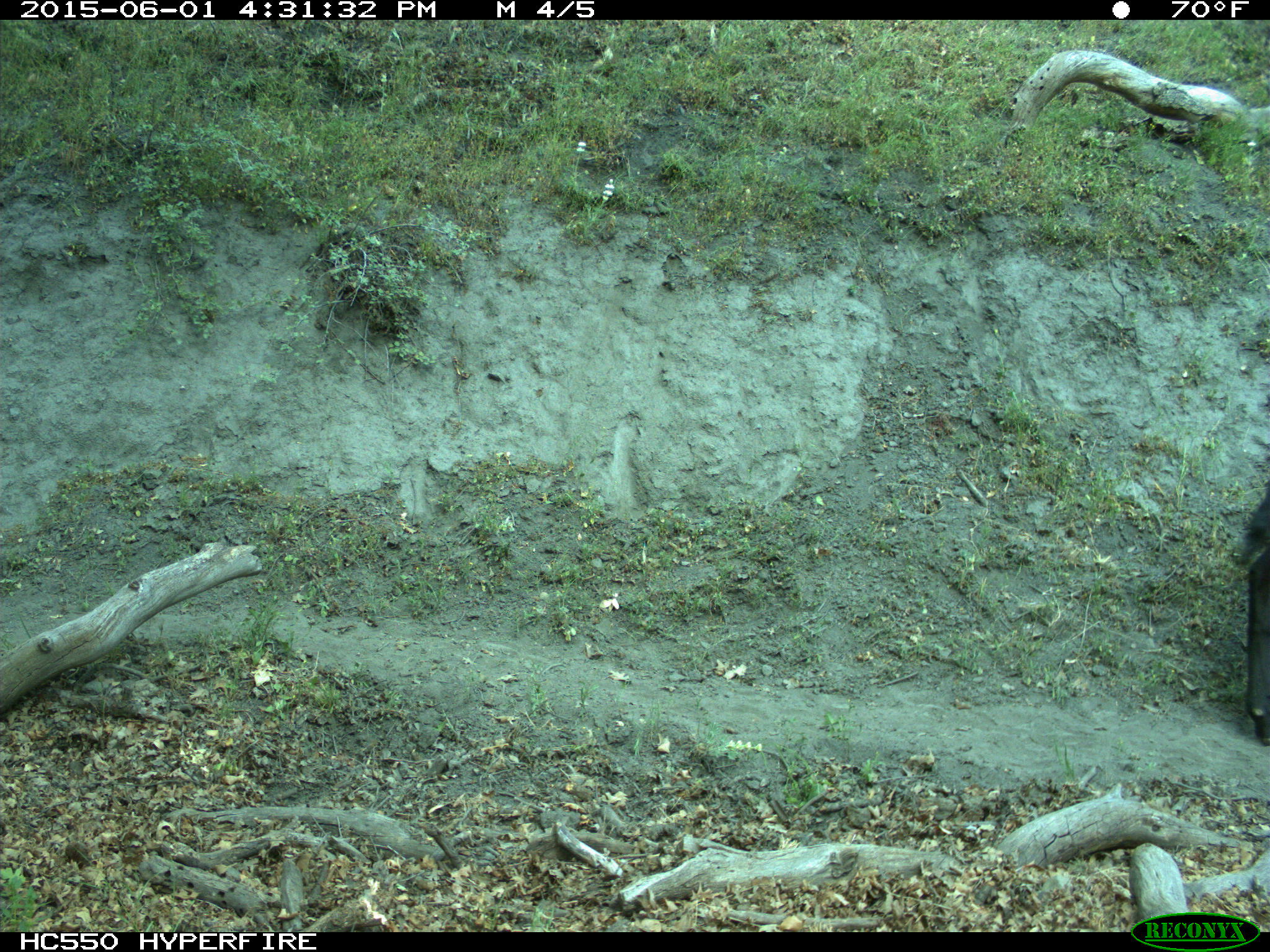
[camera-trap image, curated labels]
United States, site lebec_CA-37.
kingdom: Animalia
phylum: Chordata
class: Mammalia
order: Artiodactyla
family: Bovidae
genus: Bos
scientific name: Bos taurus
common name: domestic cow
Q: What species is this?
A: Bos taurus (domestic cow).